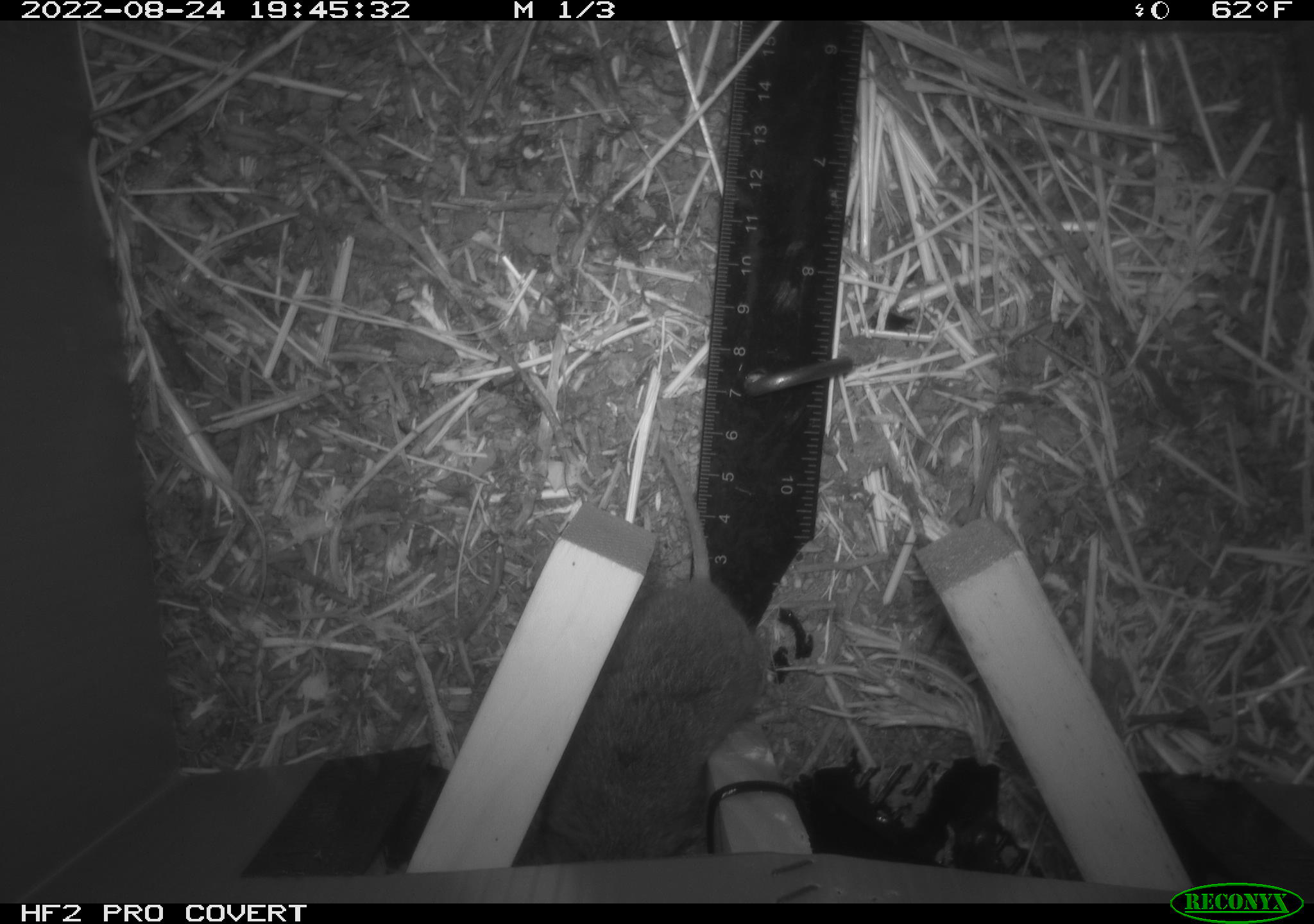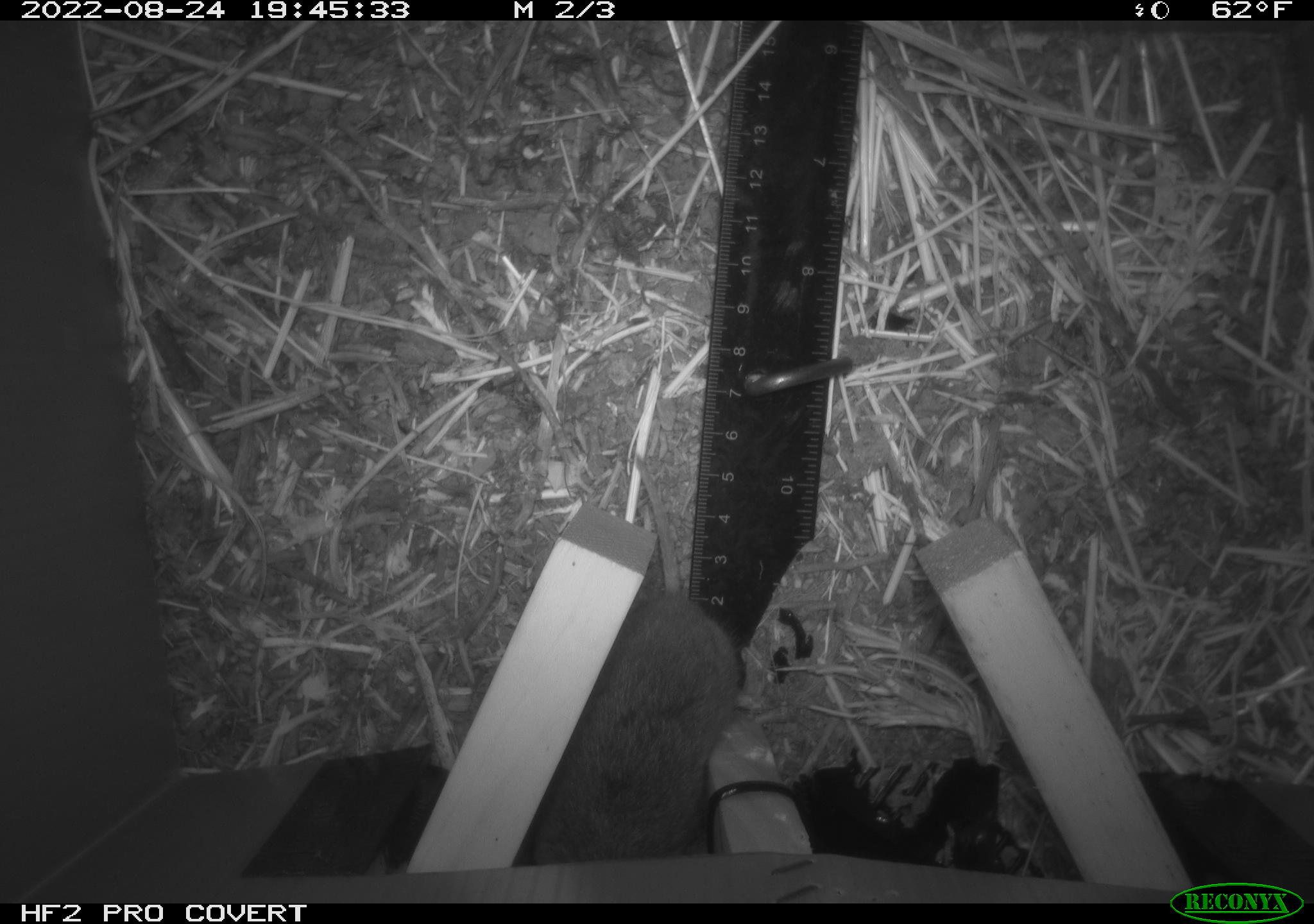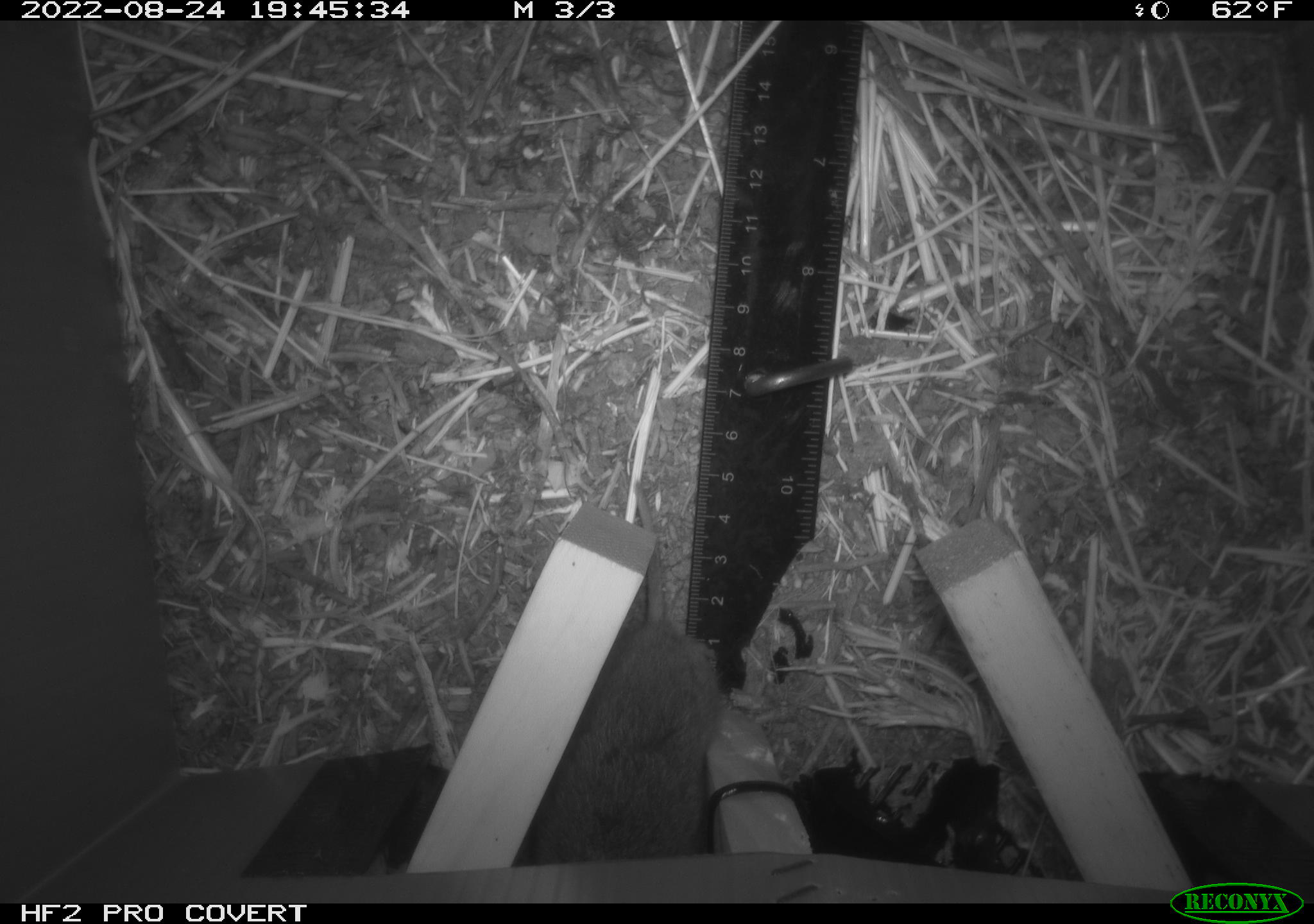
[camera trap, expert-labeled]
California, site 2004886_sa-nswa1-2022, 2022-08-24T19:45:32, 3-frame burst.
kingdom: Animalia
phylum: Chordata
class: Mammalia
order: Rodentia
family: Cricetidae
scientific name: Cricetidae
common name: hamsters, voles, lemmings, and allies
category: cricetidae family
Cricetidae family (hamsters, voles, lemmings, and allies) (Cricetidae).